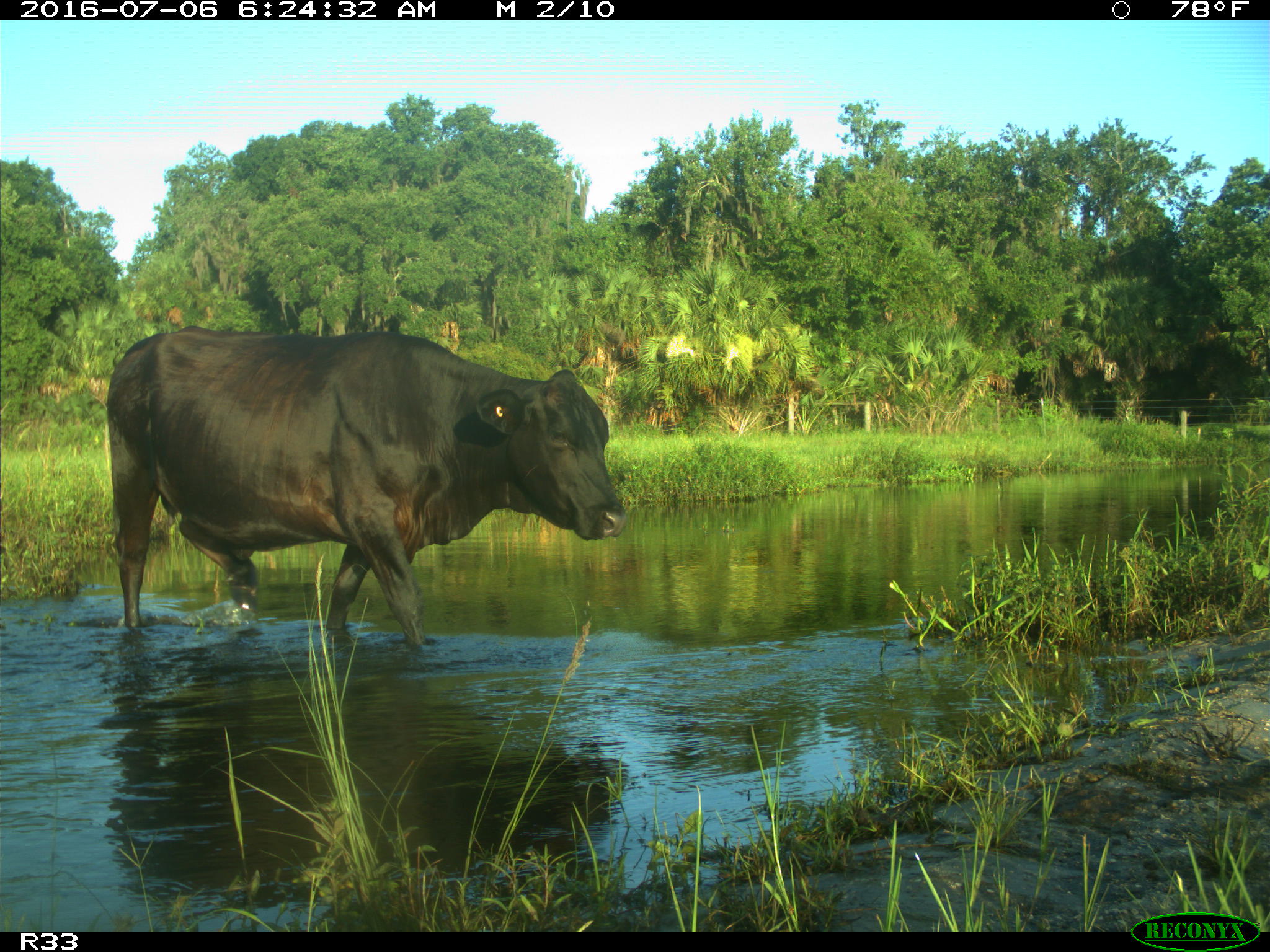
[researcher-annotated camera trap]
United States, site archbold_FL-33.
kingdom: Animalia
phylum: Chordata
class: Mammalia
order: Artiodactyla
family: Bovidae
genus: Bos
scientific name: Bos taurus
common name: domestic cow